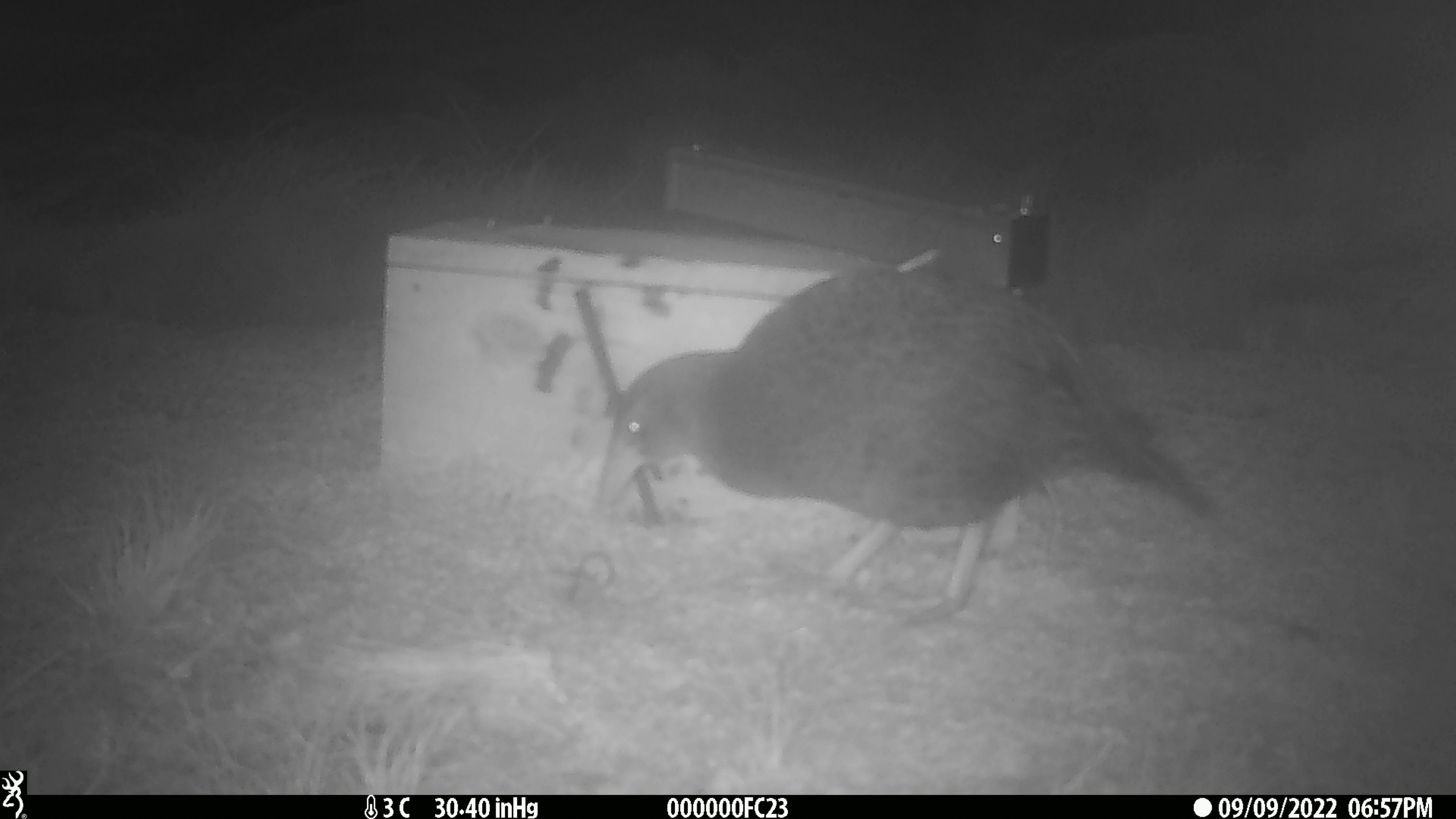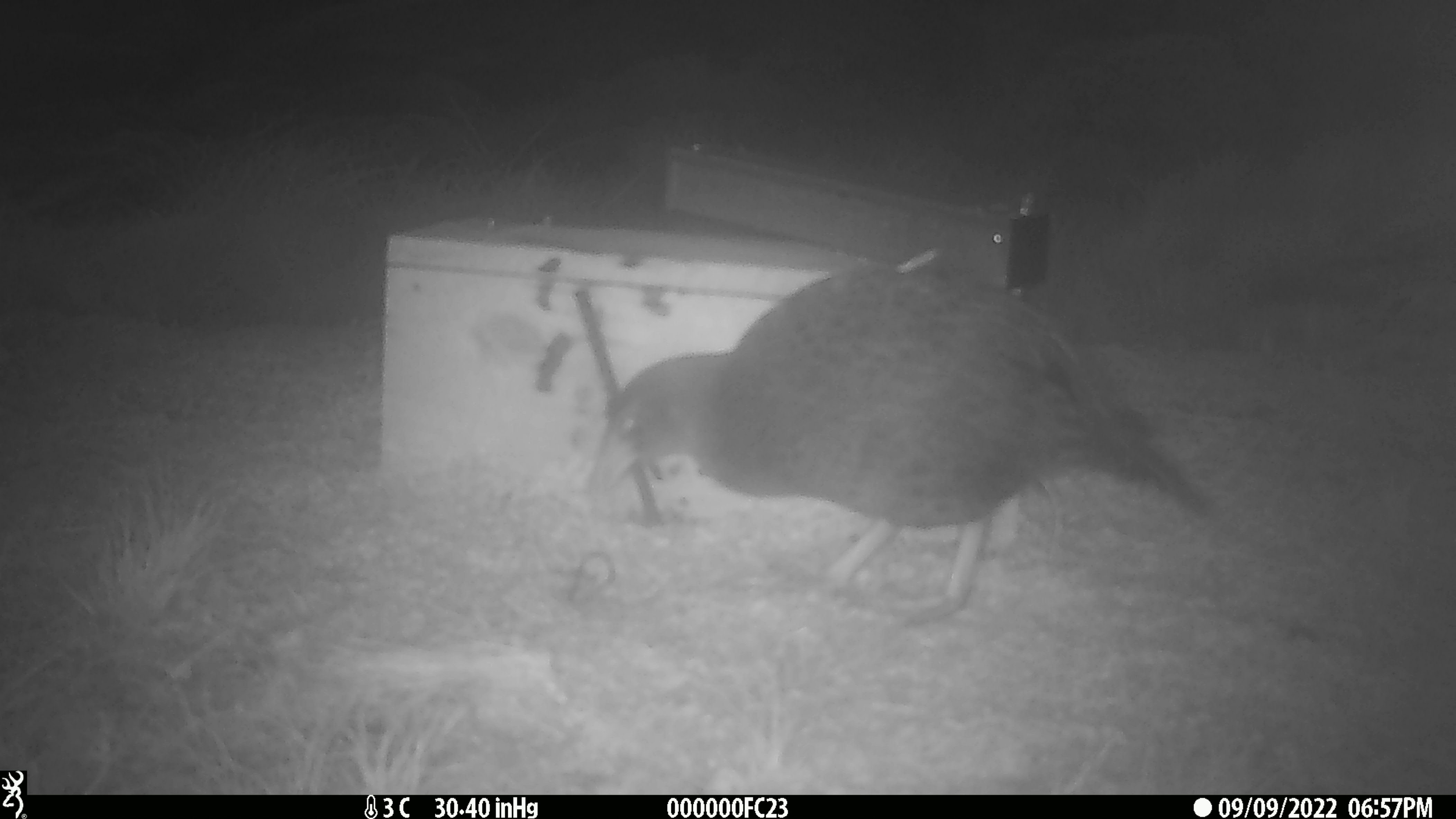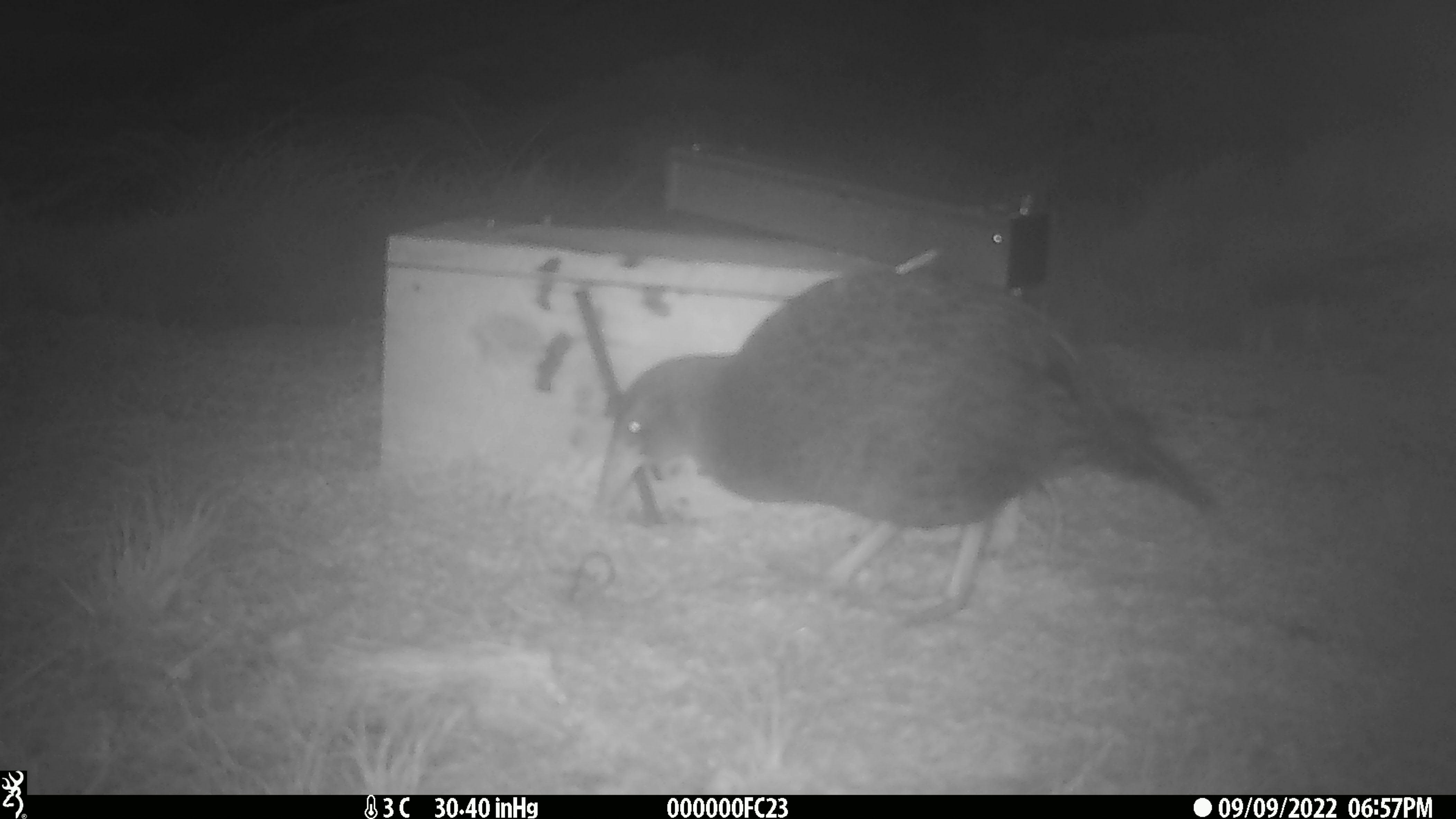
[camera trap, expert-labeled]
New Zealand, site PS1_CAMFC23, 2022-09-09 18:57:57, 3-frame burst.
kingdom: Animalia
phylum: Chordata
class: Aves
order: Gruiformes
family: Rallidae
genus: Gallirallus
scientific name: Gallirallus australis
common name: weka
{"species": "weka (Gallirallus australis)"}